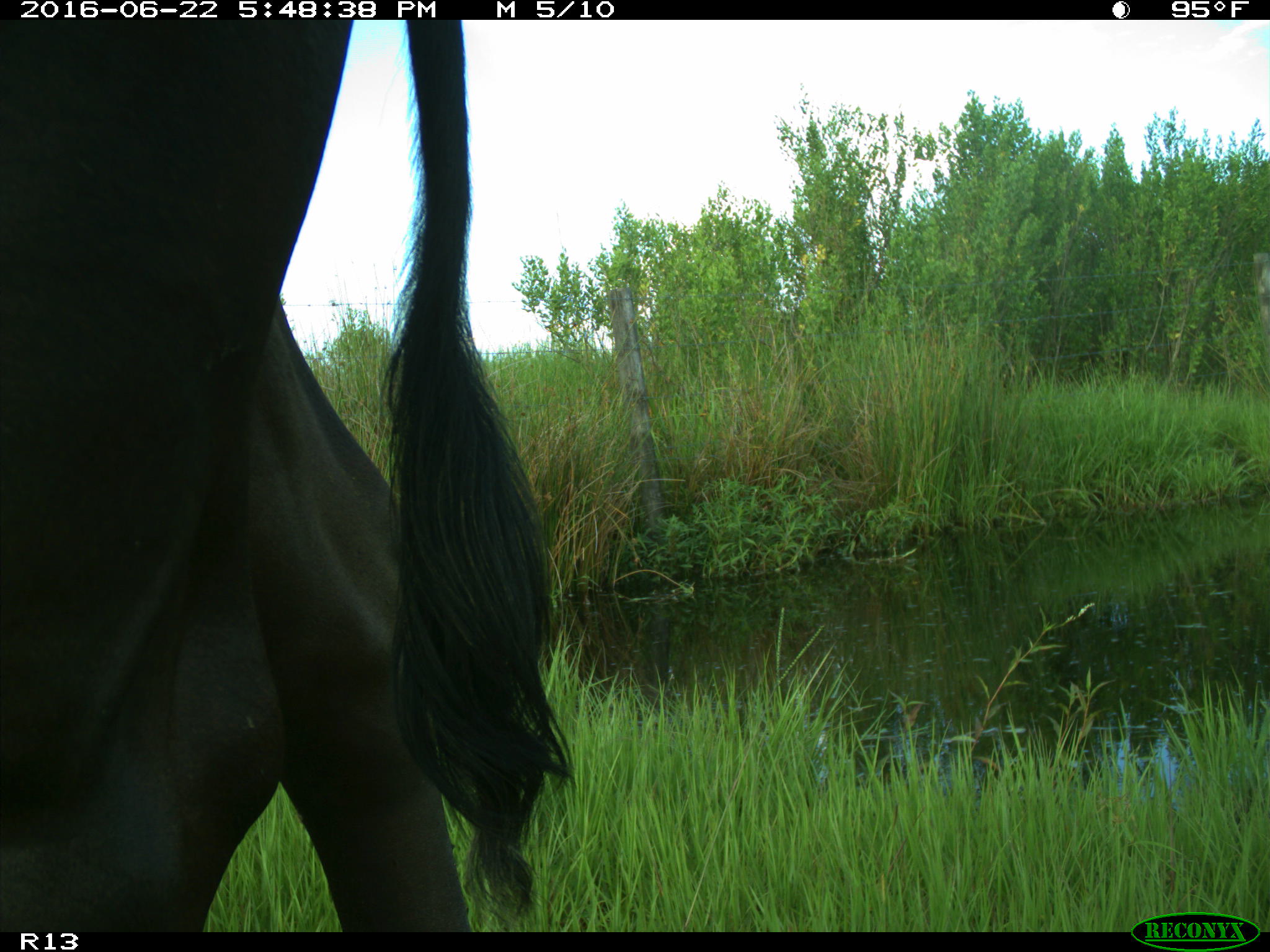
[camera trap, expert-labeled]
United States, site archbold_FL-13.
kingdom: Animalia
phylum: Chordata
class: Mammalia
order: Artiodactyla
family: Bovidae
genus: Bos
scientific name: Bos taurus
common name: domestic cow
Bos taurus (domestic cow).